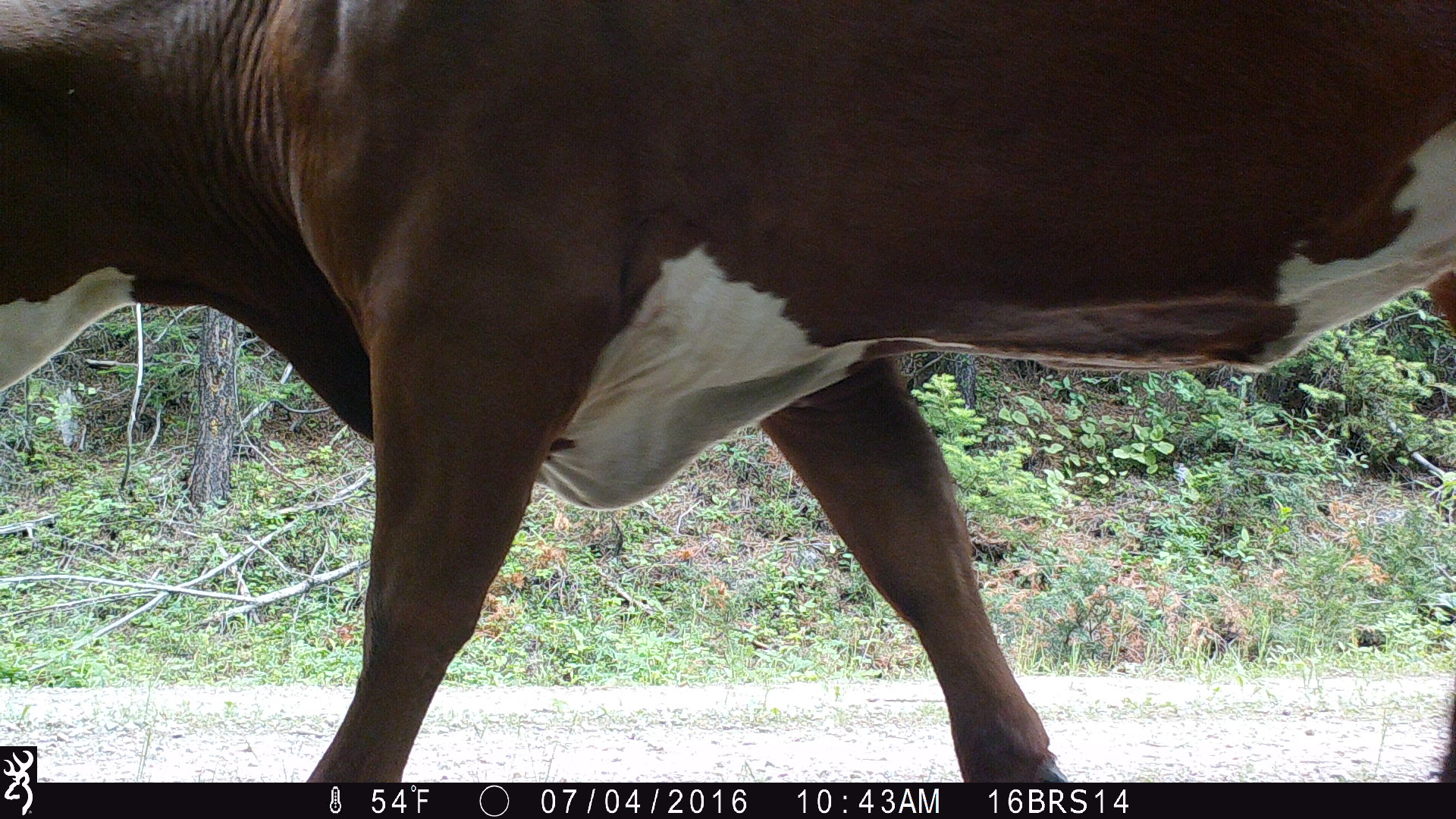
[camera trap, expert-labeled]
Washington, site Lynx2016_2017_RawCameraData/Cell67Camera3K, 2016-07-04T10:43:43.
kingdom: Animalia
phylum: Chordata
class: Mammalia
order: Artiodactyla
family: Bovidae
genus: Bos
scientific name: Bos taurus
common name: domestic cattle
Domestic cattle (Bos taurus). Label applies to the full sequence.